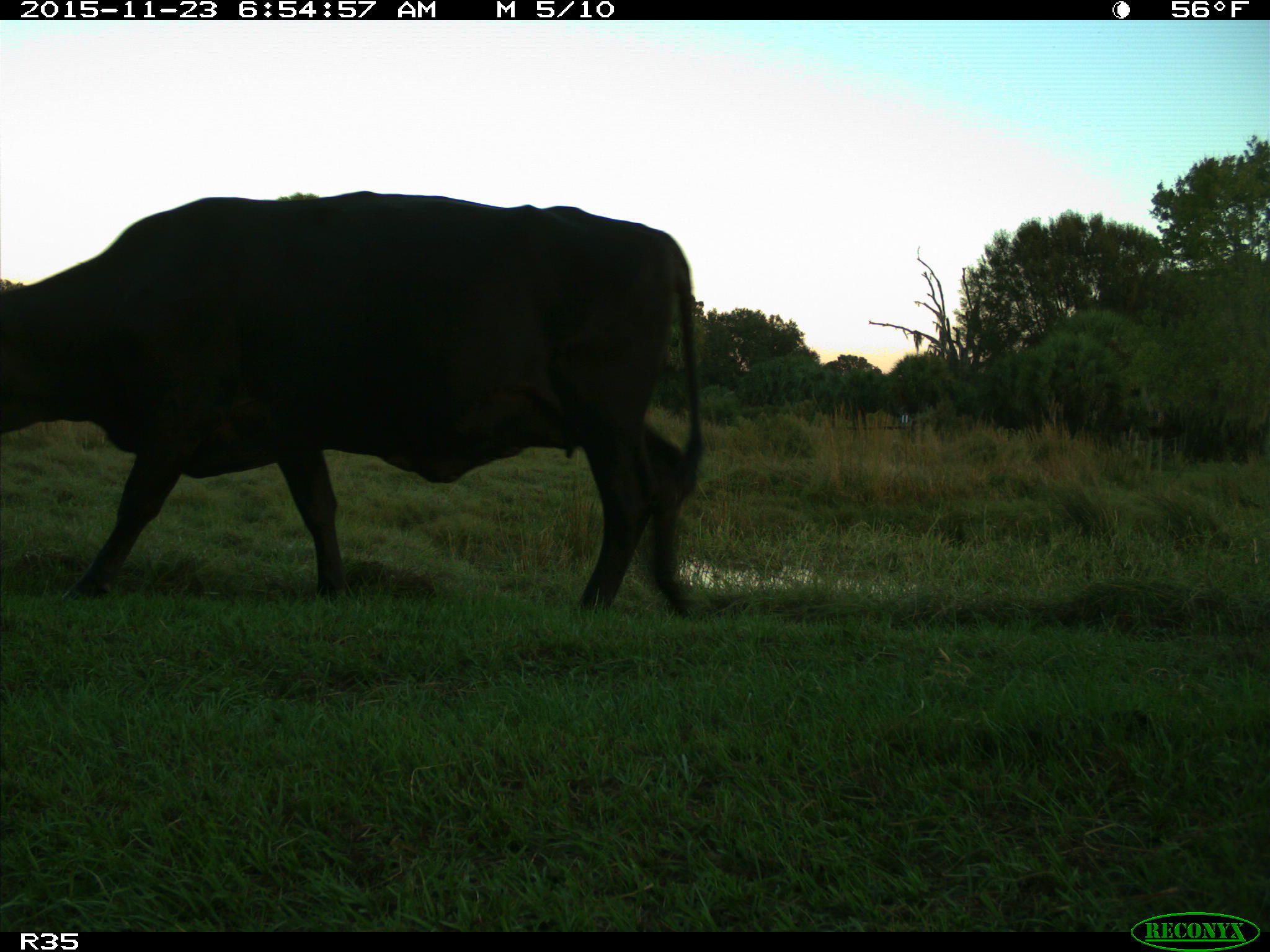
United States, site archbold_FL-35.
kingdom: Animalia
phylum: Chordata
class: Mammalia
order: Artiodactyla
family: Bovidae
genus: Bos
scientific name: Bos taurus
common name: domestic cow